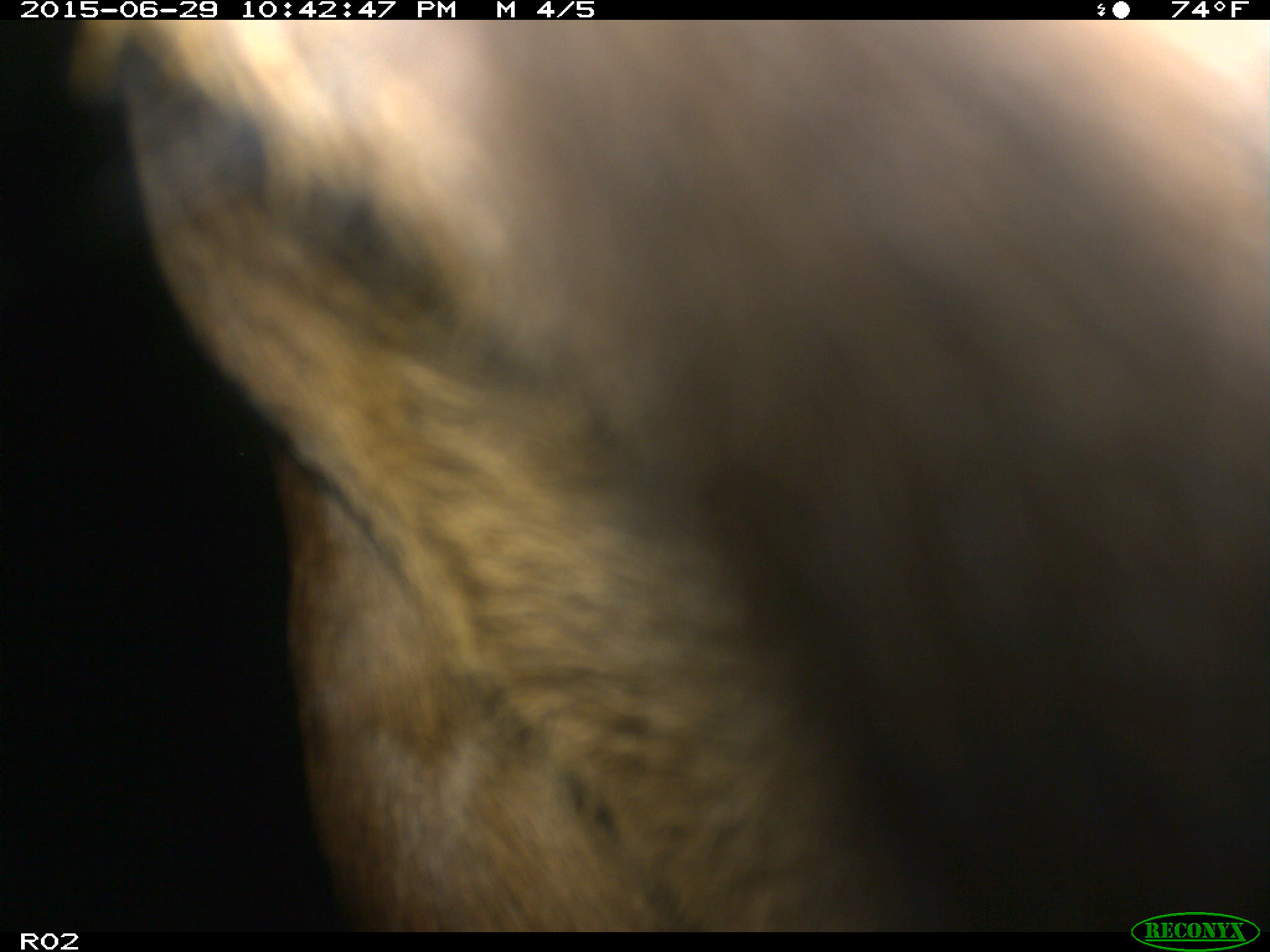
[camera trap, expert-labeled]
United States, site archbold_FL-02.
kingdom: Animalia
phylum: Chordata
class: Mammalia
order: Artiodactyla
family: Bovidae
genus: Bos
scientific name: Bos taurus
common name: domestic cow